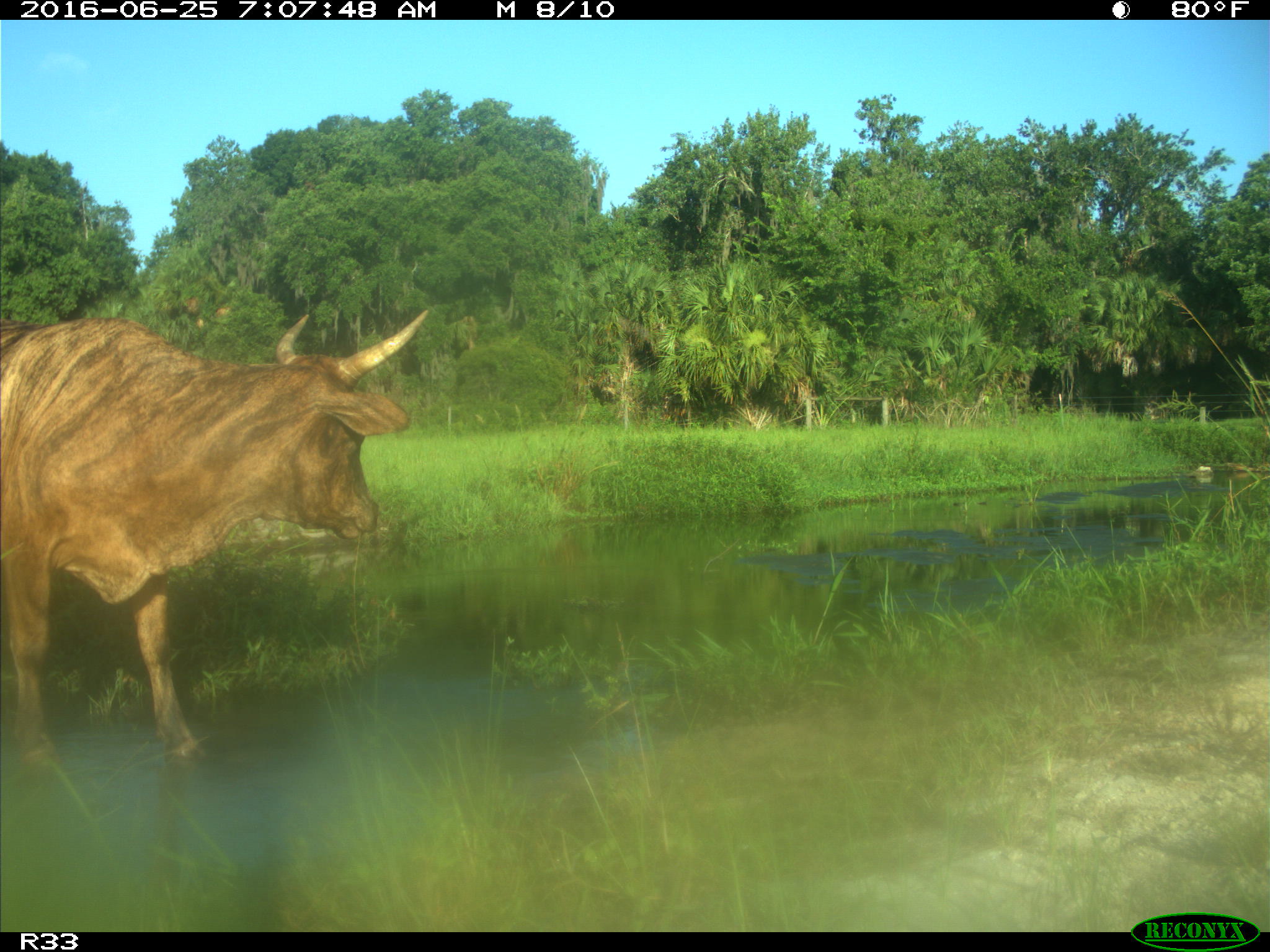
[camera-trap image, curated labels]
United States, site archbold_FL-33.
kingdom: Animalia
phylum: Chordata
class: Mammalia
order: Artiodactyla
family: Bovidae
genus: Bos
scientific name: Bos taurus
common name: domestic cow